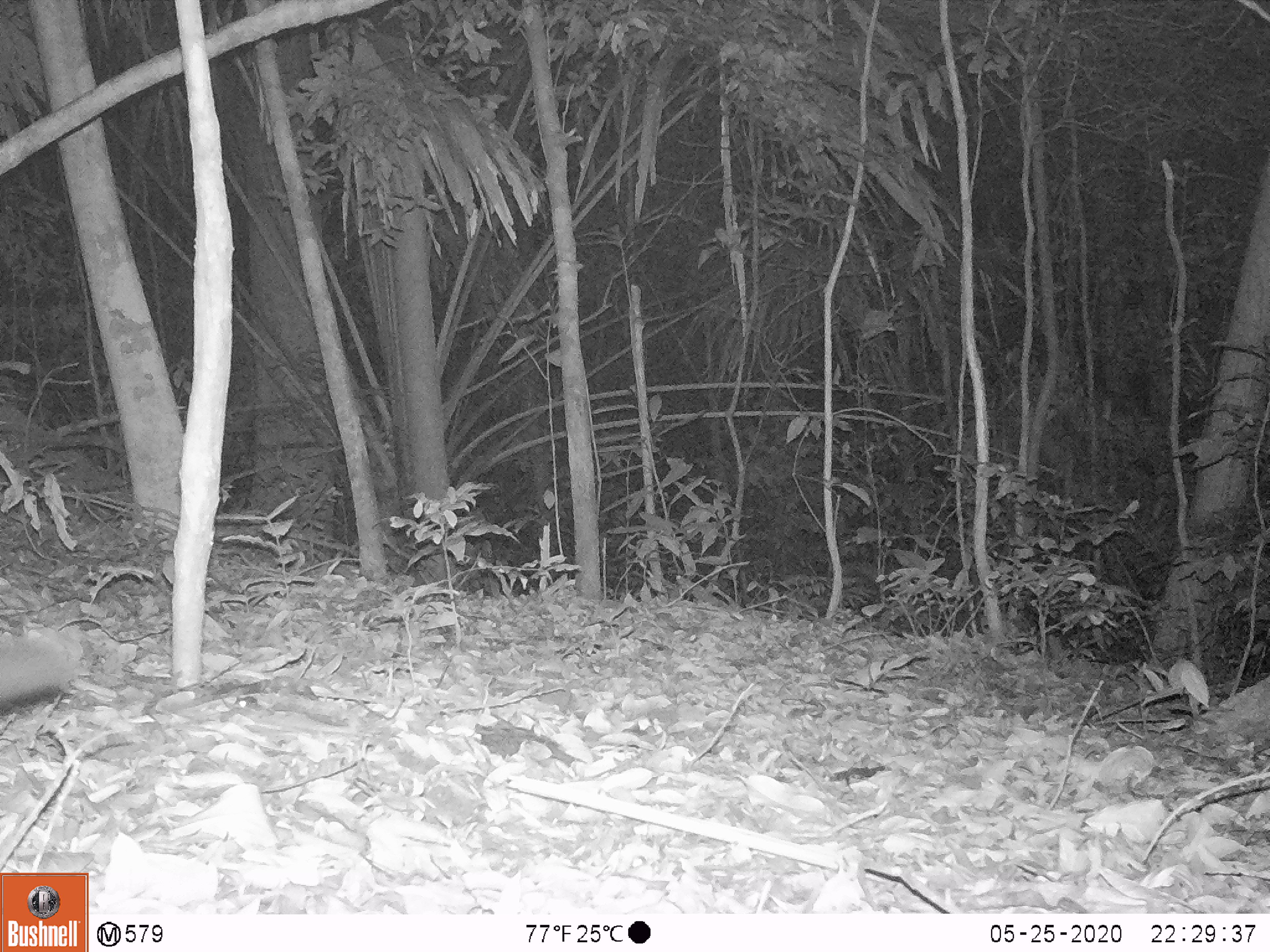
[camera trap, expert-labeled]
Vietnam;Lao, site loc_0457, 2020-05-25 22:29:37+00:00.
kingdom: Animalia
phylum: Chordata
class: Mammalia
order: Carnivora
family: Viverridae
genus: Paguma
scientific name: Paguma larvata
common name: masked palm civet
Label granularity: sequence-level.